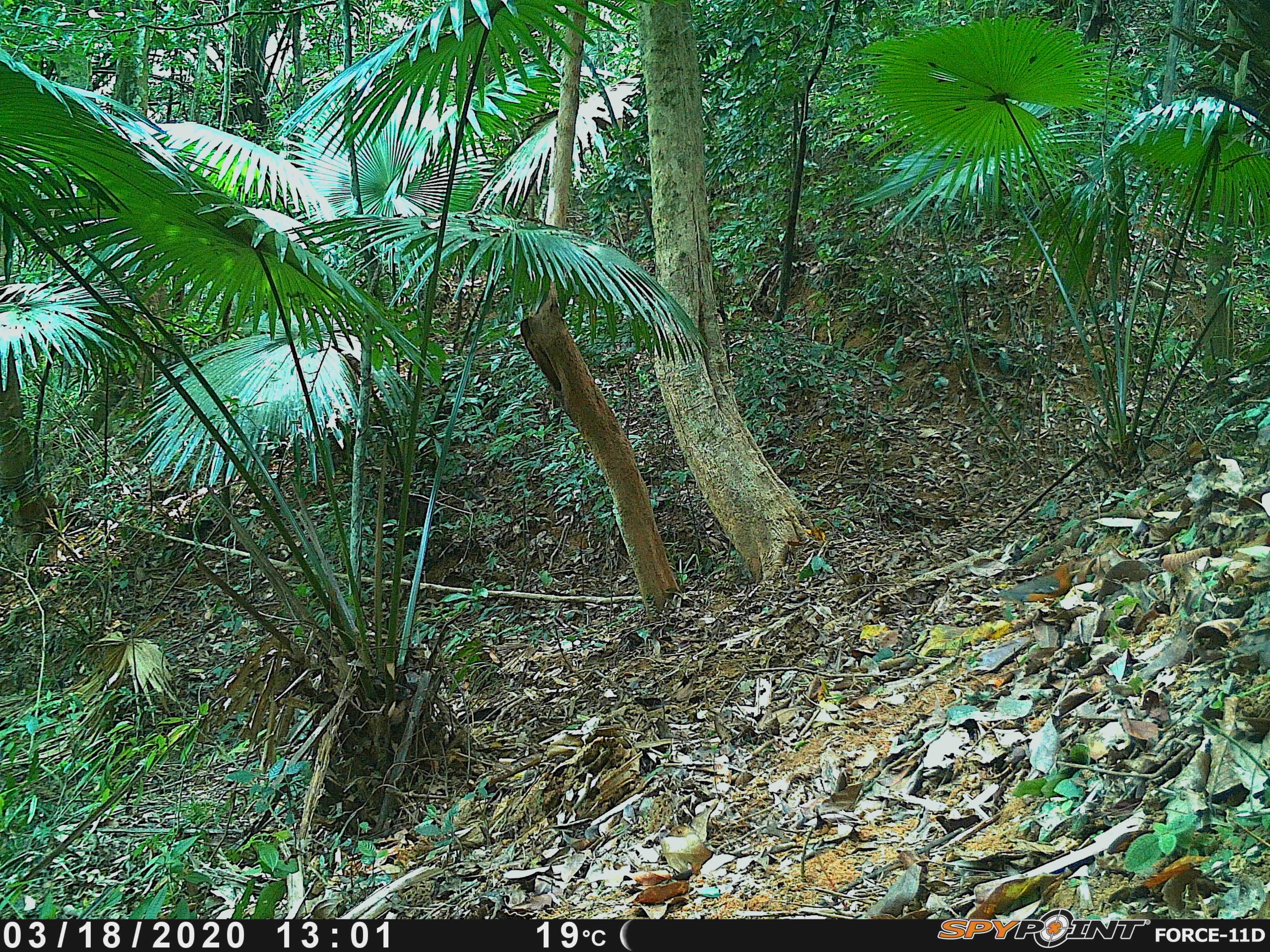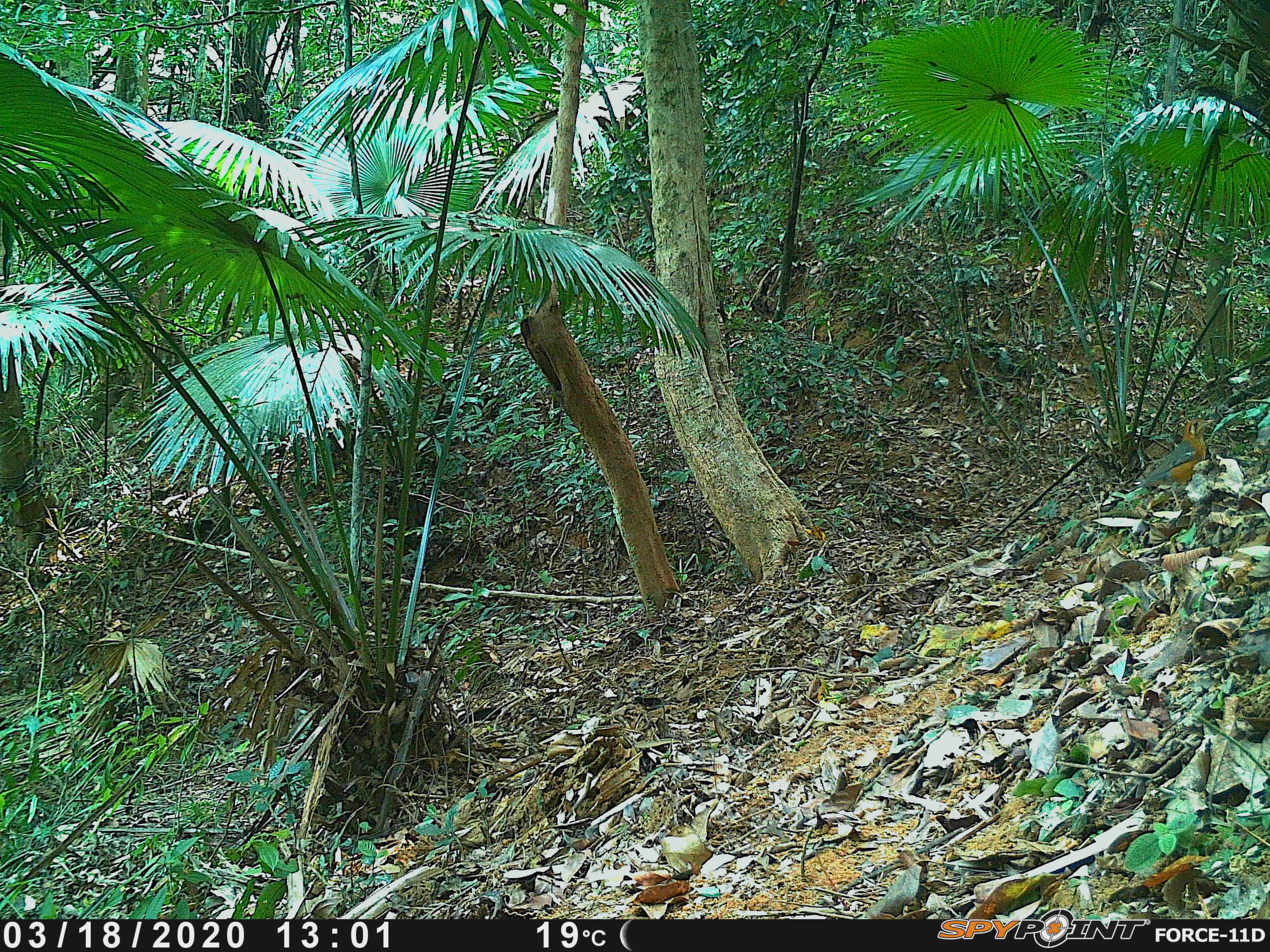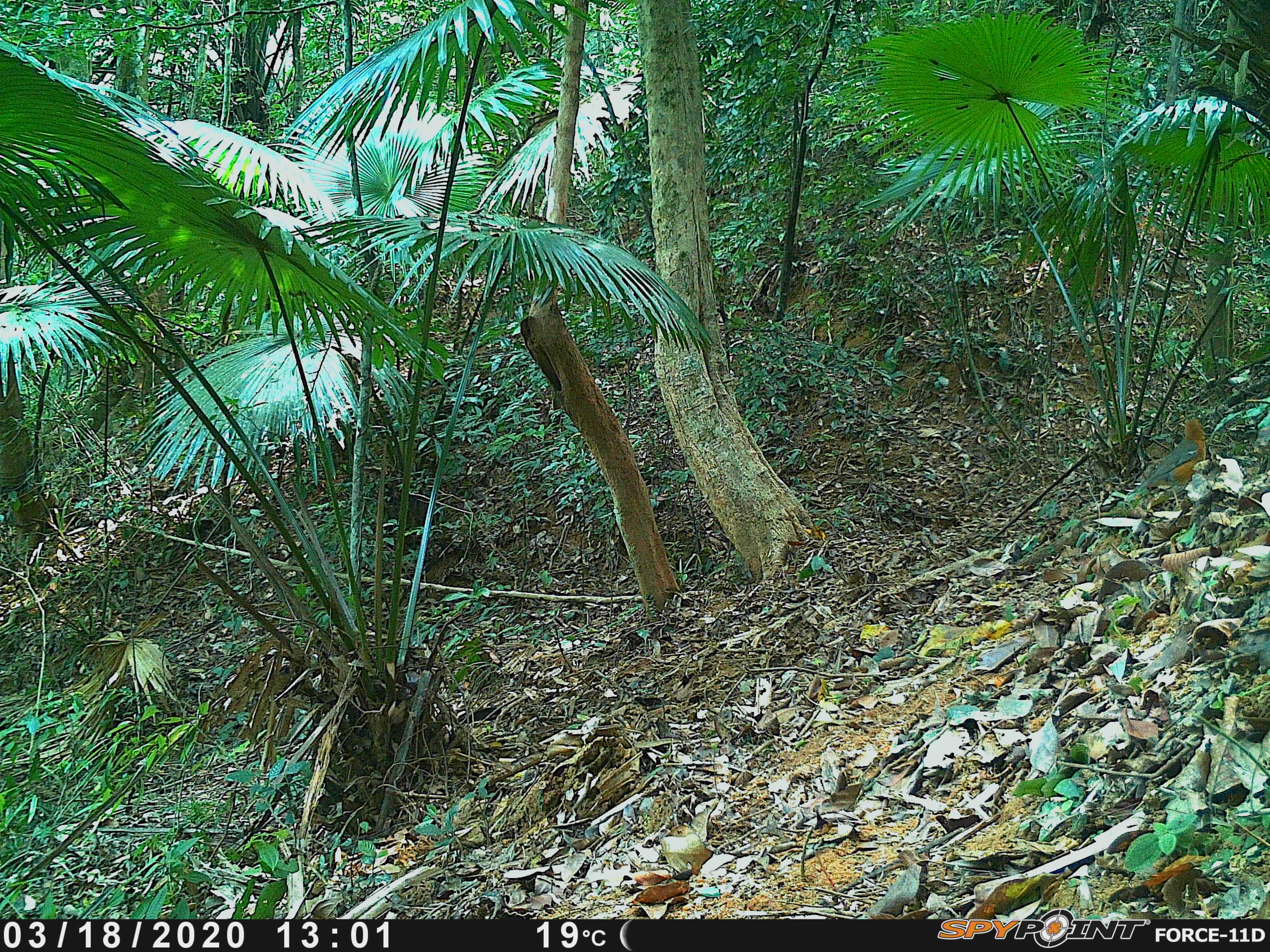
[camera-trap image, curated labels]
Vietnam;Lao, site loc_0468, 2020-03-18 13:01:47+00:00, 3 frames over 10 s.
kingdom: Animalia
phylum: Chordata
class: Aves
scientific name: Aves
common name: bird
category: unidentified bird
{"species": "unidentified bird (bird) (Aves)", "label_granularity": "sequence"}